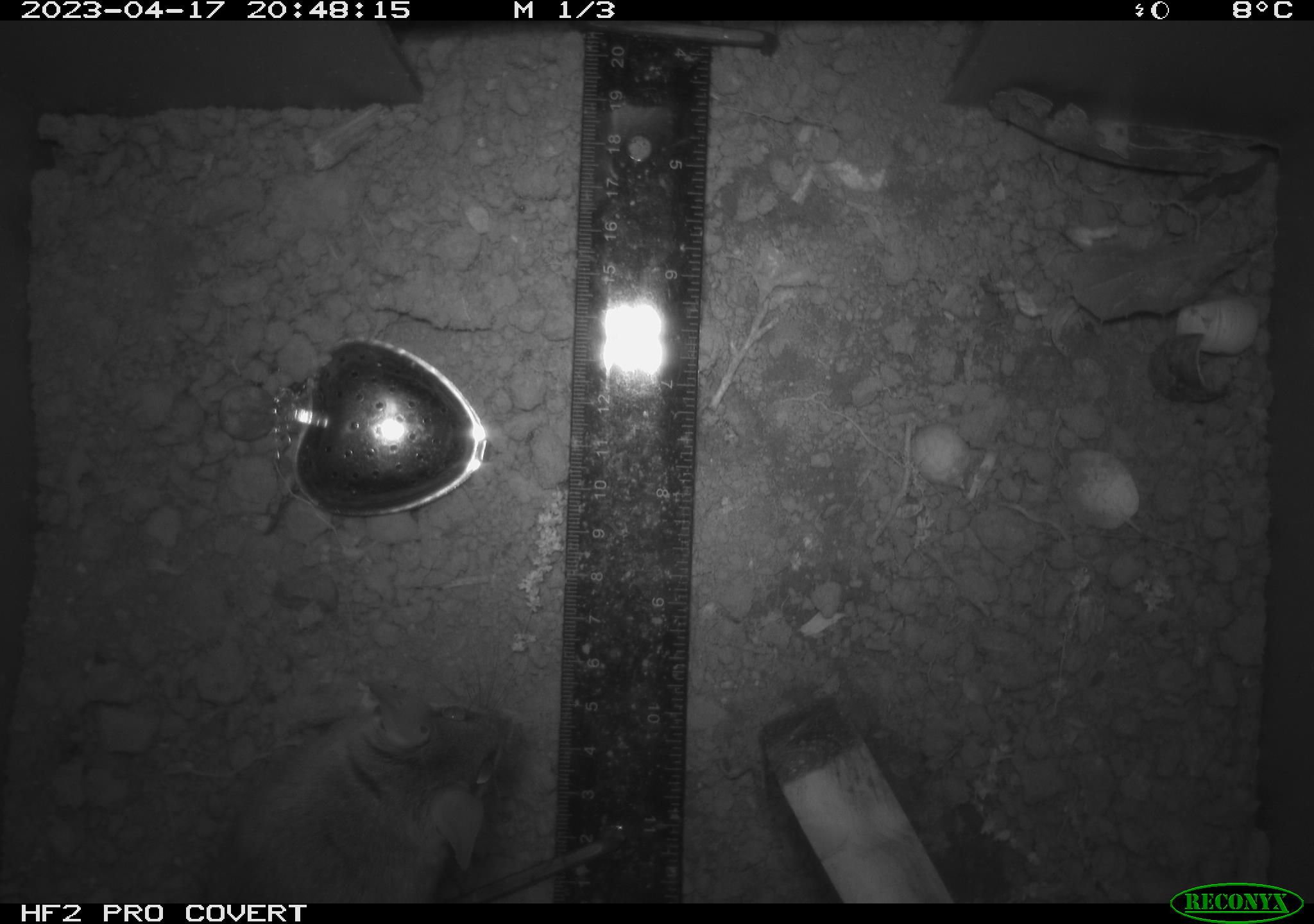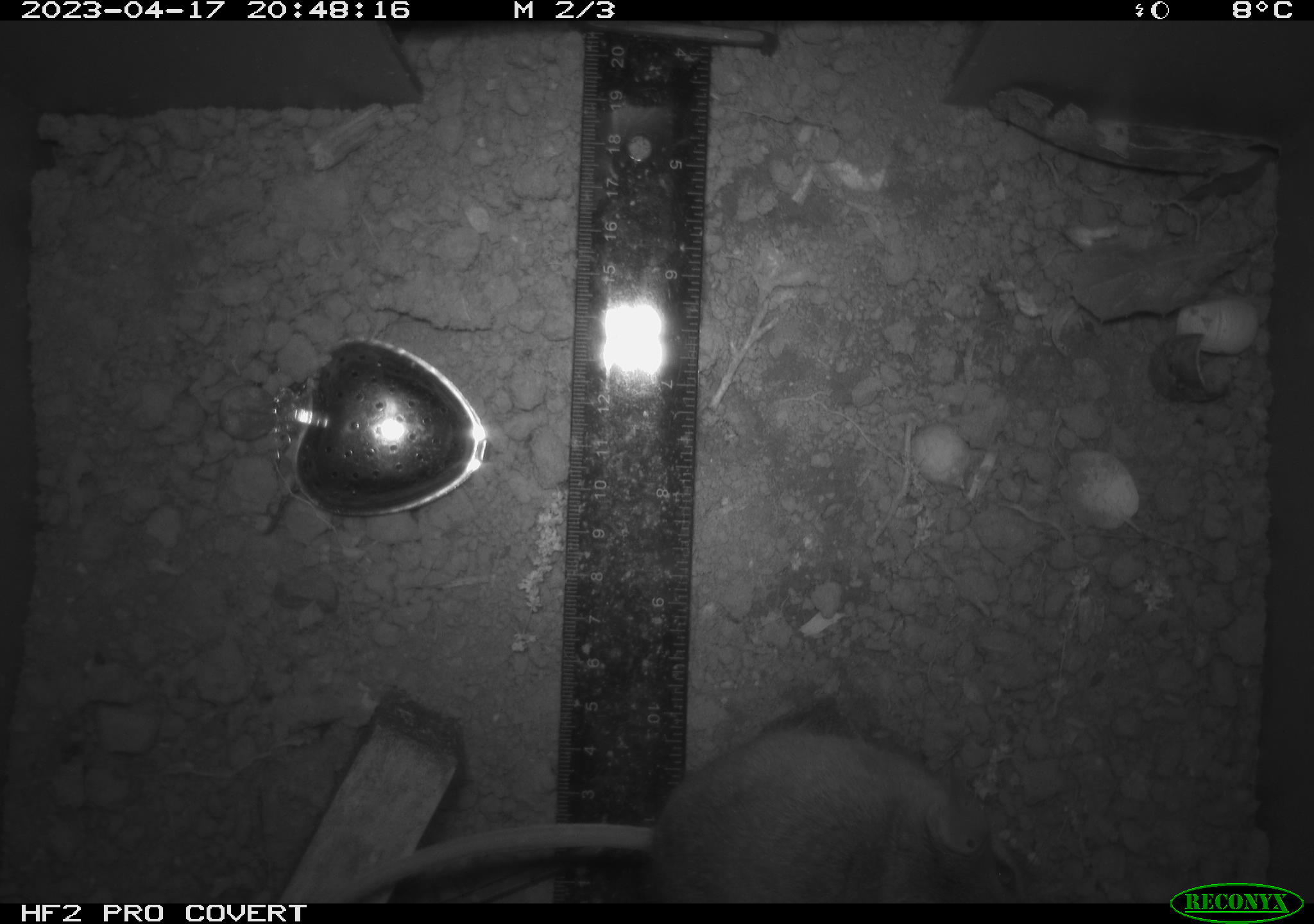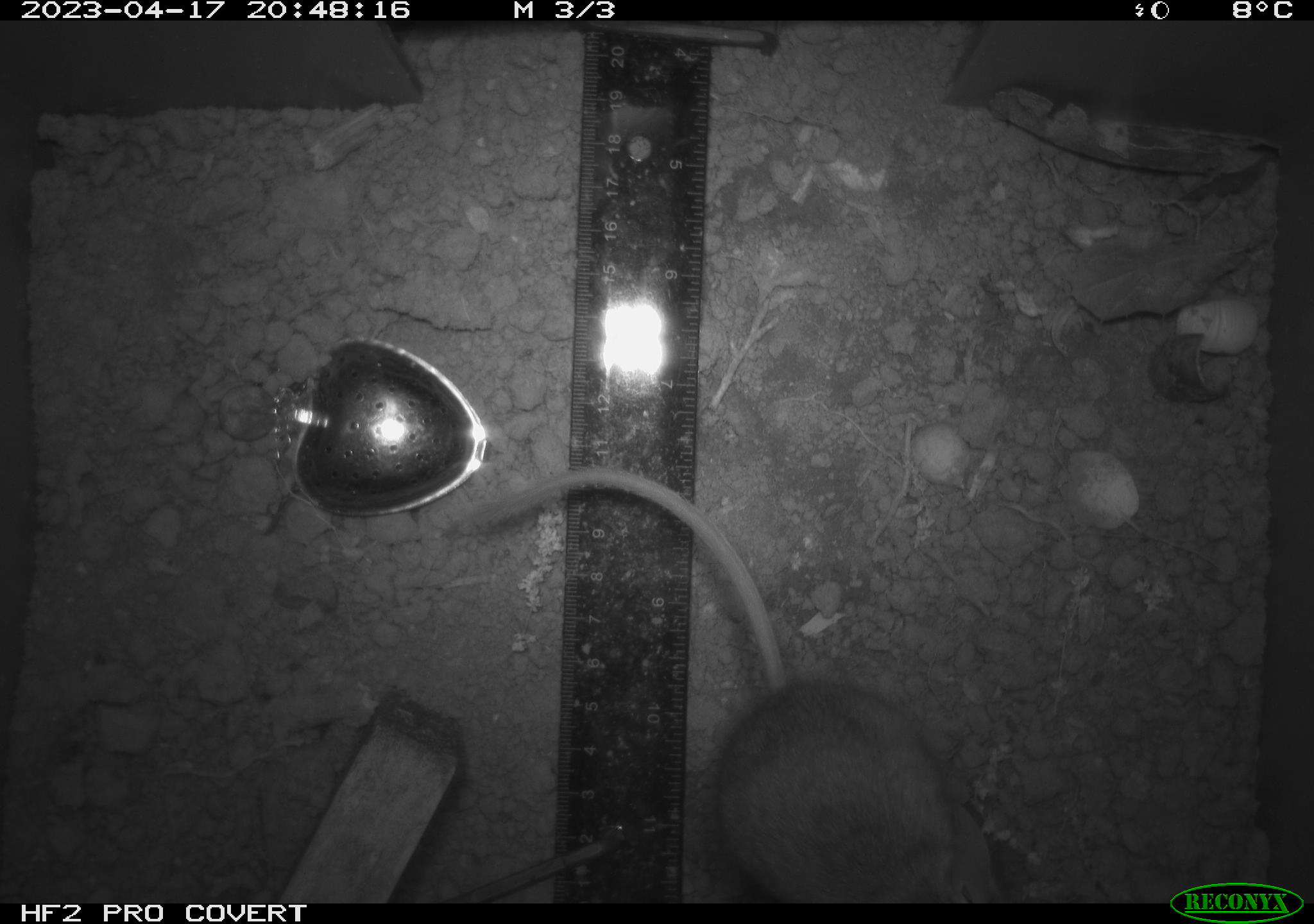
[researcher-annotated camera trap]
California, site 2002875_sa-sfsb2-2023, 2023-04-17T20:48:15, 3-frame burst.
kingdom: Animalia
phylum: Chordata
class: Mammalia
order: Rodentia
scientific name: Rodentia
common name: mouse species